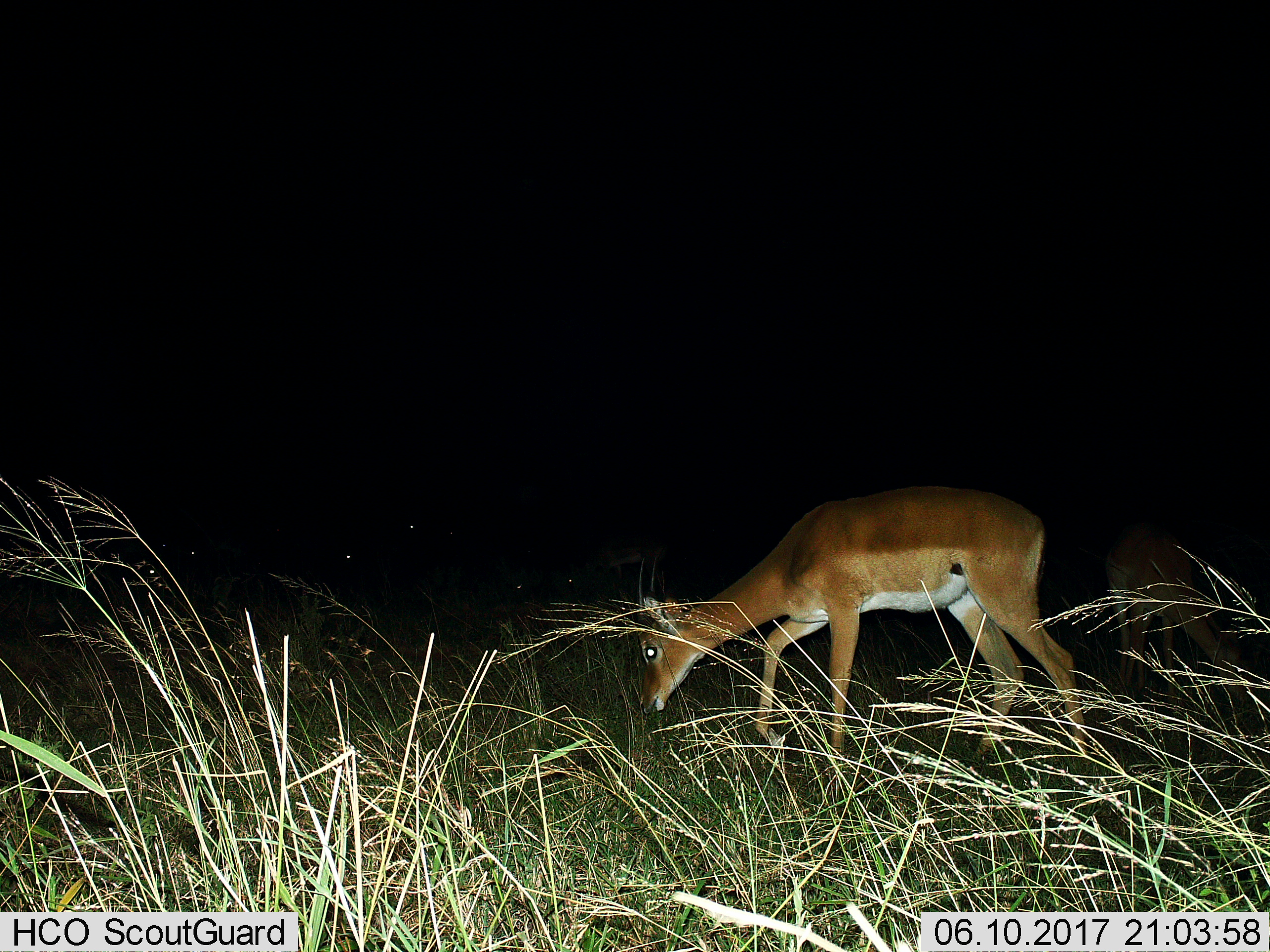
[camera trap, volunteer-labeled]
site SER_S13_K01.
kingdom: Animalia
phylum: Chordata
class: Mammalia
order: Artiodactyla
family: Bovidae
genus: Aepyceros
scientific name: Aepyceros melampus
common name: impala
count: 2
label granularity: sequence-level